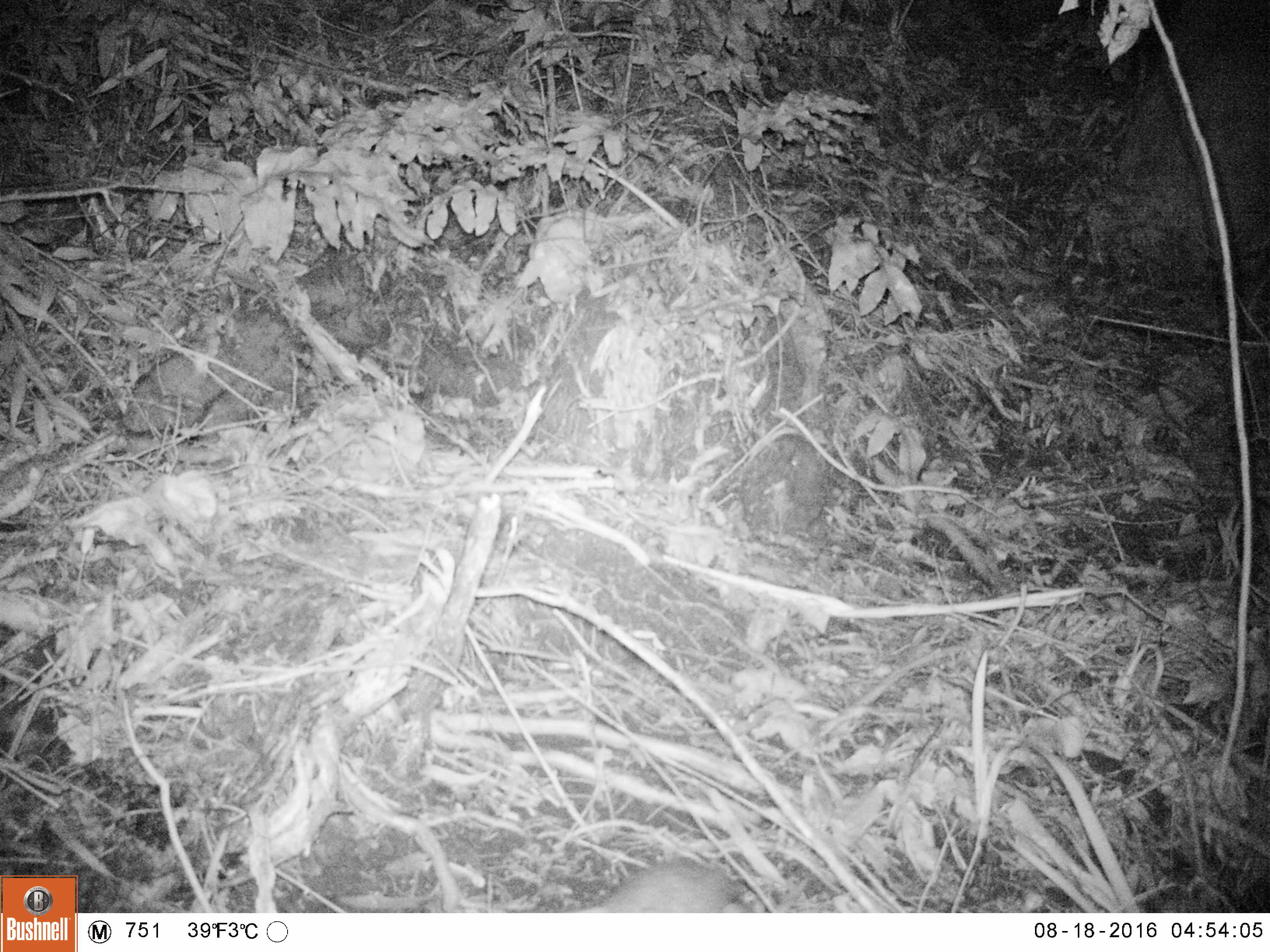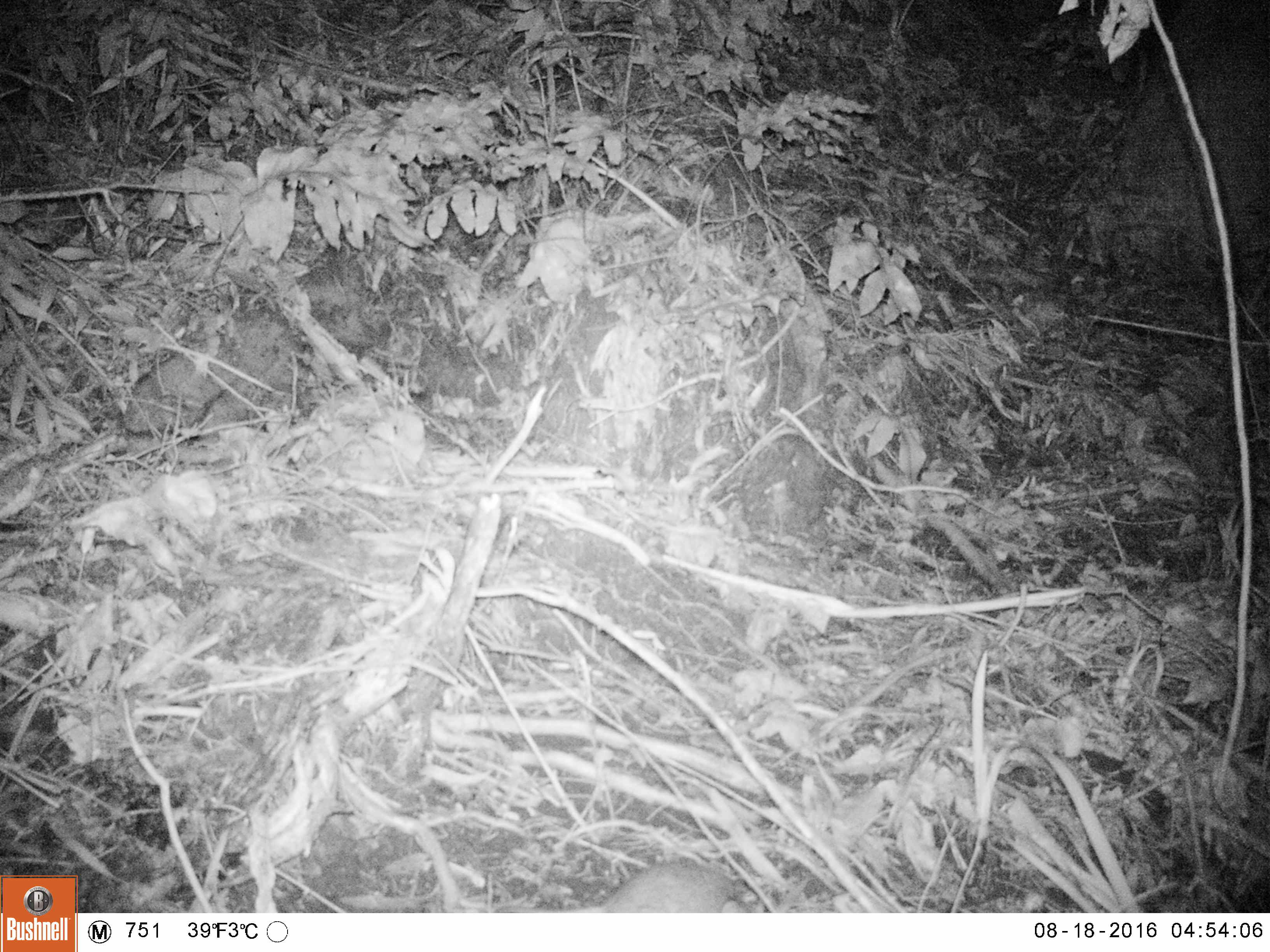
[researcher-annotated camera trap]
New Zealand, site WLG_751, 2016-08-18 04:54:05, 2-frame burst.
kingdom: Animalia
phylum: Chordata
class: Mammalia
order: Rodentia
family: Muridae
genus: Rattus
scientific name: Rattus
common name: rat